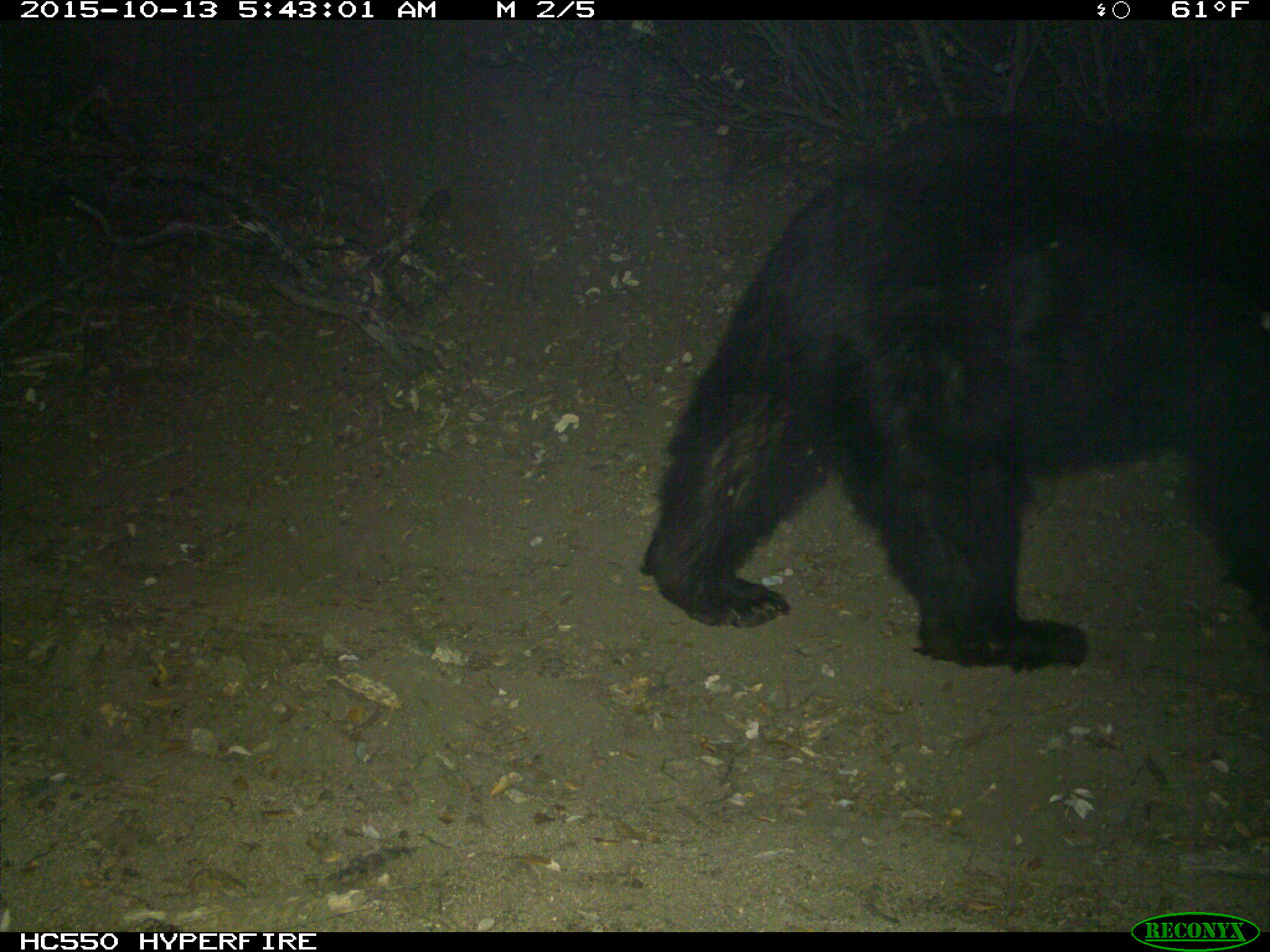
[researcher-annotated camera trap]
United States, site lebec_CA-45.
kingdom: Animalia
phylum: Chordata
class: Mammalia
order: Carnivora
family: Ursidae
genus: Ursus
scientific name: Ursus americanus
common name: american black bear